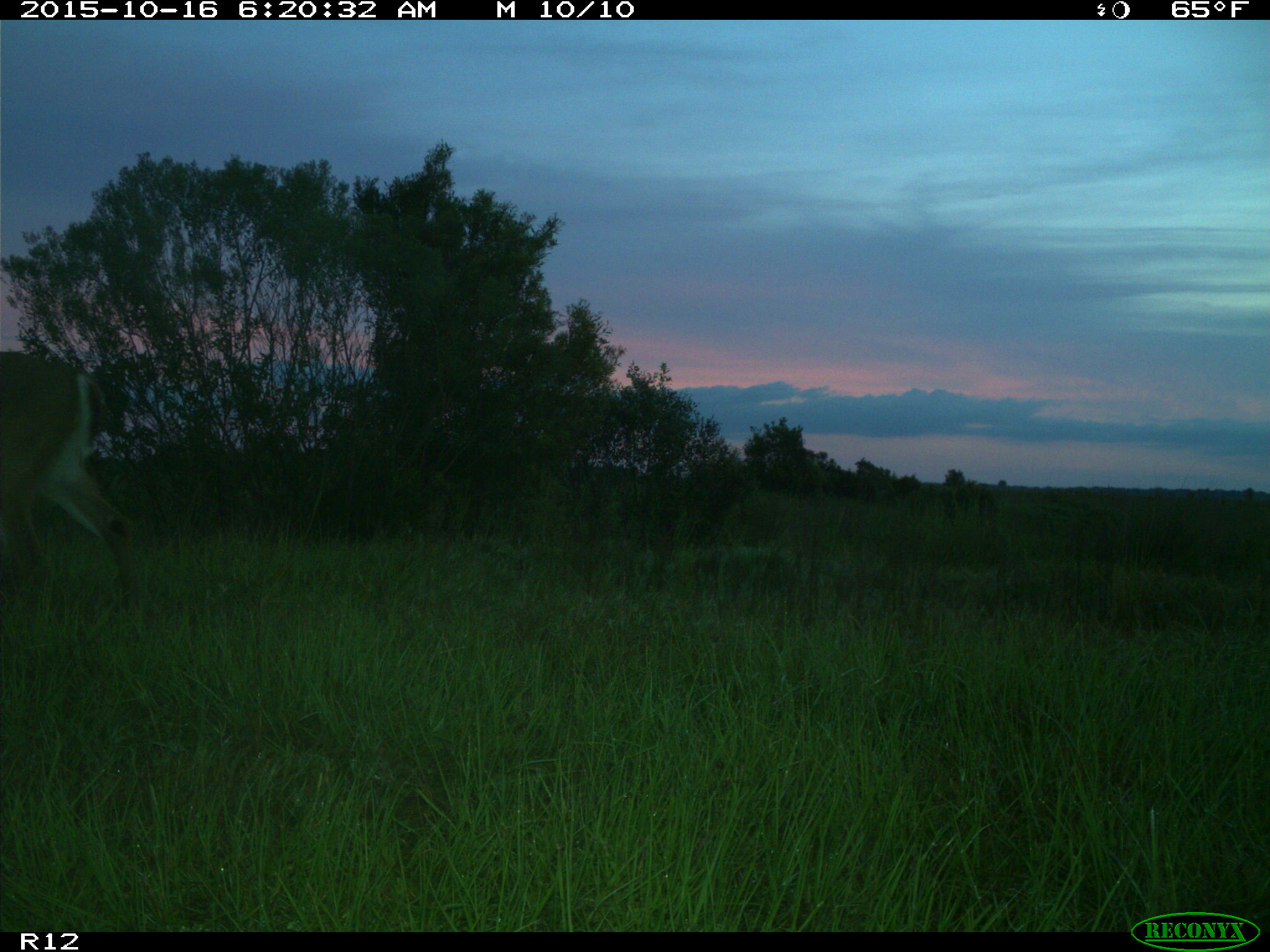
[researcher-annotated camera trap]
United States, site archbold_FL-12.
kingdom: Animalia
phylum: Chordata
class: Mammalia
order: Artiodactyla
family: Cervidae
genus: Odocoileus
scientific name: Odocoileus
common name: deer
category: unidentified deer